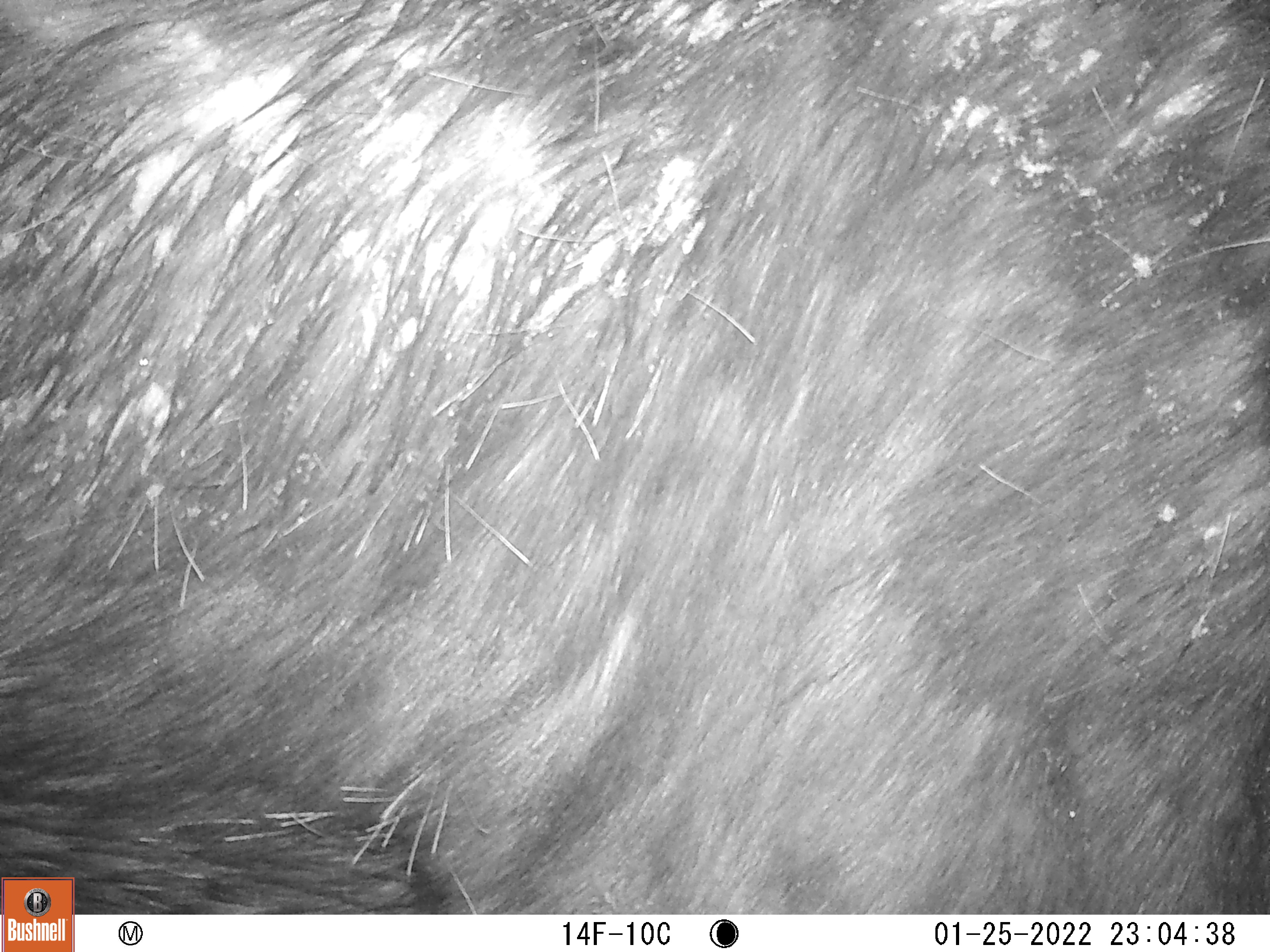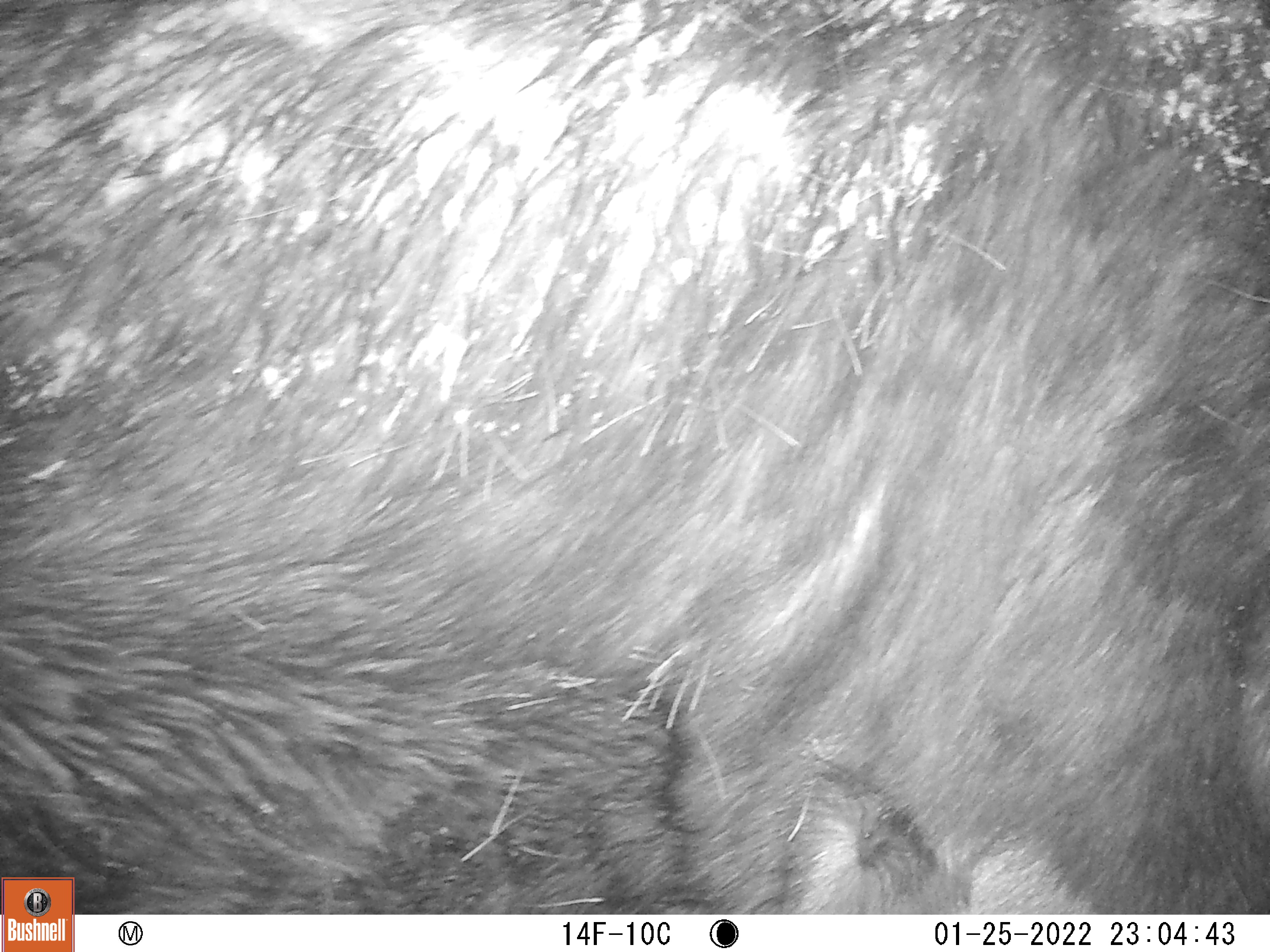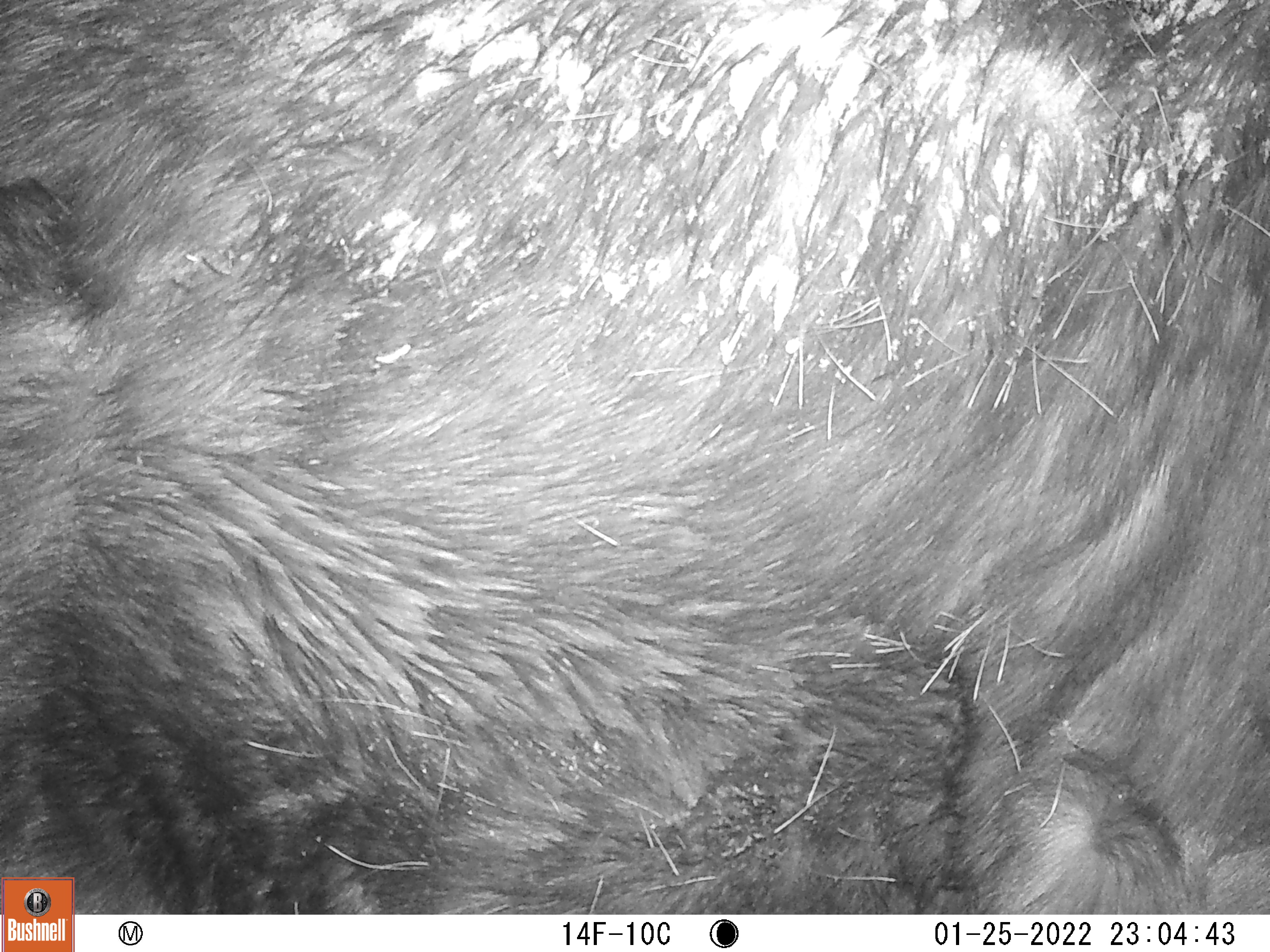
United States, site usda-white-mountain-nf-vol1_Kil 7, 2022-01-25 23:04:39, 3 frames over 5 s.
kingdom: Animalia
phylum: Chordata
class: Mammalia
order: Artiodactyla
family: Cervidae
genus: Alces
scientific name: Alces alces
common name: moose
Moose (Alces alces).